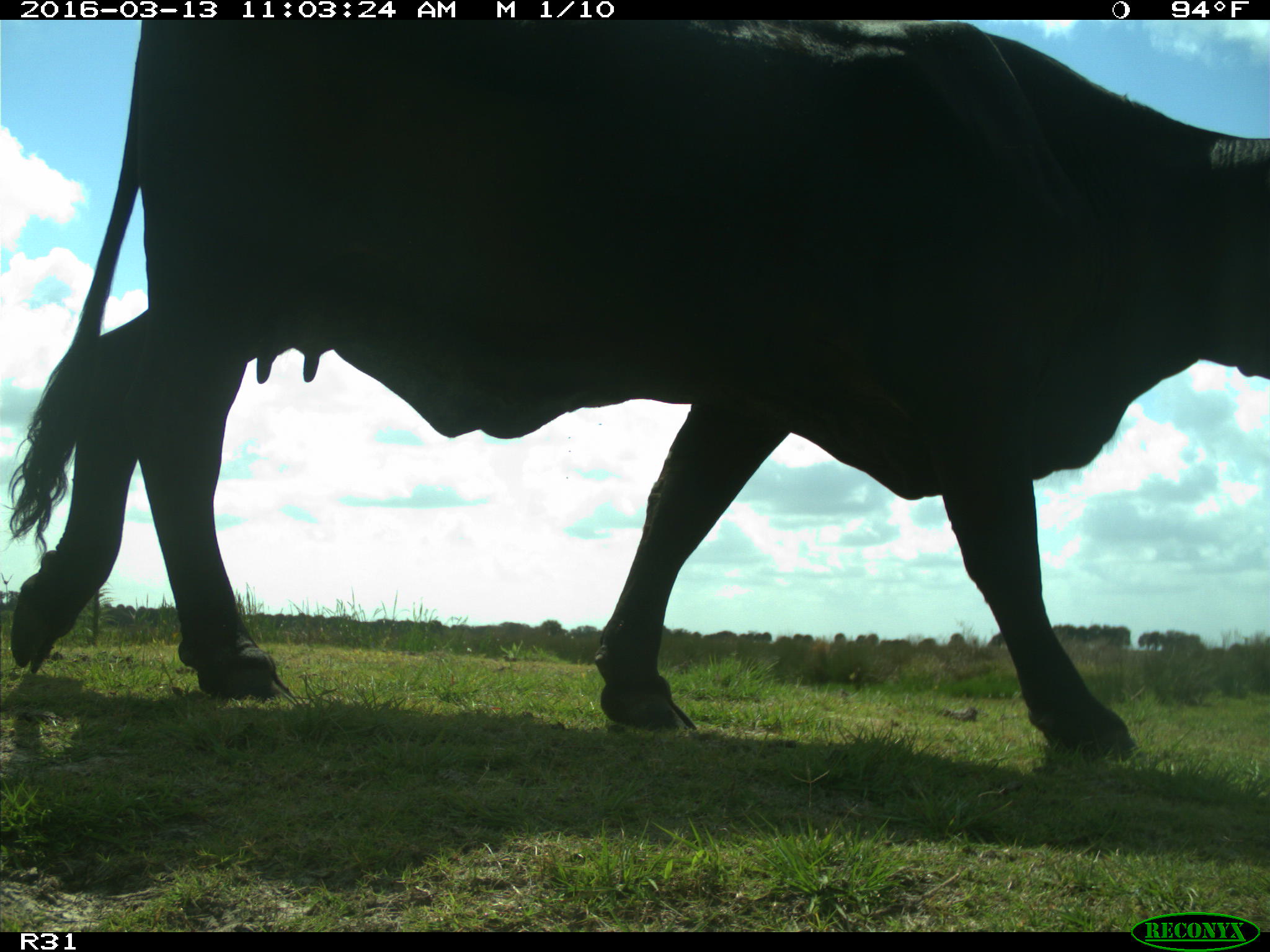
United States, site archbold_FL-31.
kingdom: Animalia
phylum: Chordata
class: Mammalia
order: Artiodactyla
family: Bovidae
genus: Bos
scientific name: Bos taurus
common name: domestic cow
Bos taurus (domestic cow).